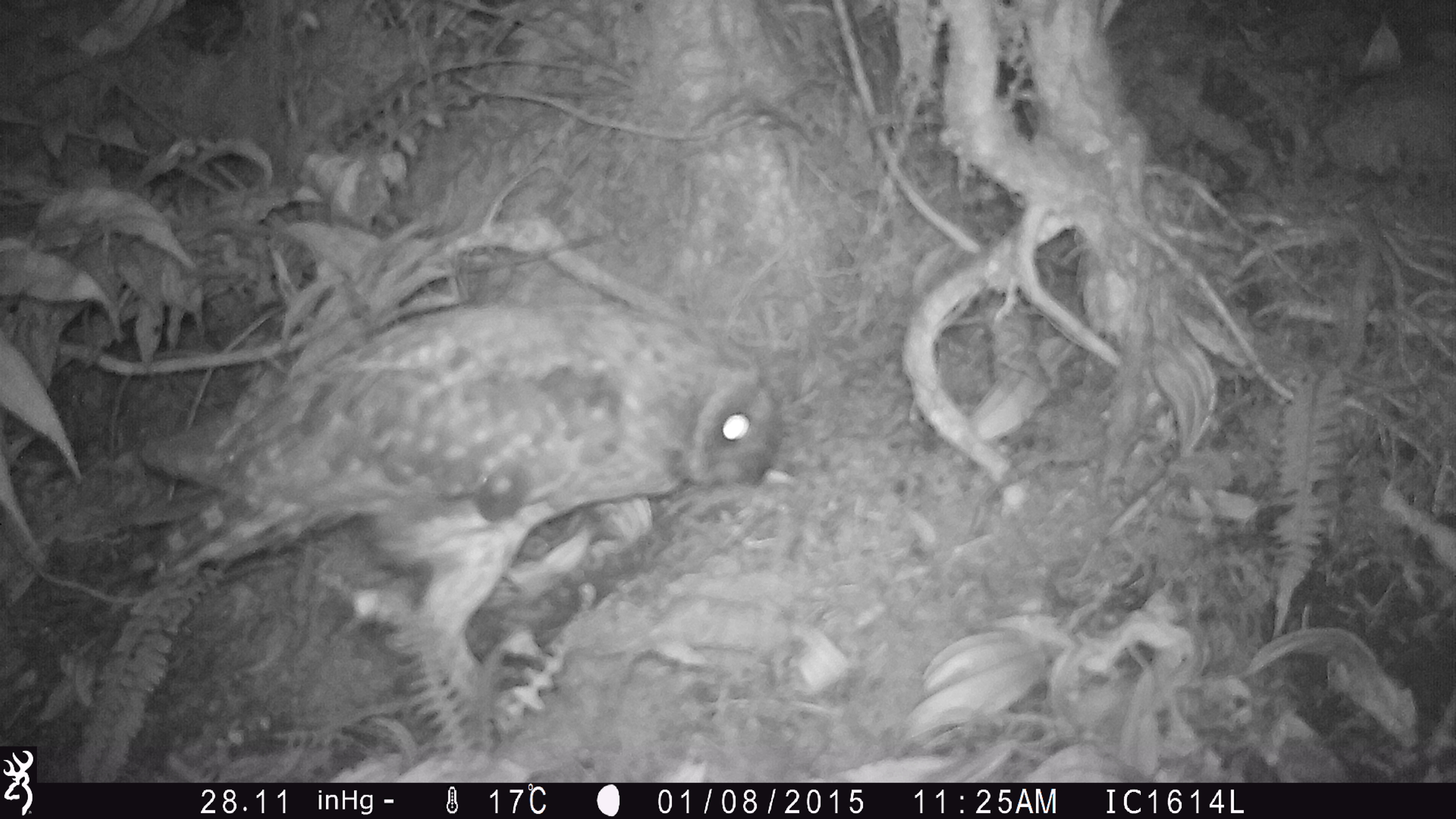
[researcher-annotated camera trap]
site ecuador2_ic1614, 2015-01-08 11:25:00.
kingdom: Animalia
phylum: Chordata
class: Aves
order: Strigiformes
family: Strigidae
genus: Asio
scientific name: Asio flammeus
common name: short-eared owl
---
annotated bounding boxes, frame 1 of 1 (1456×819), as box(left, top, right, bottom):
short-eared owl: box(107, 280, 820, 714)